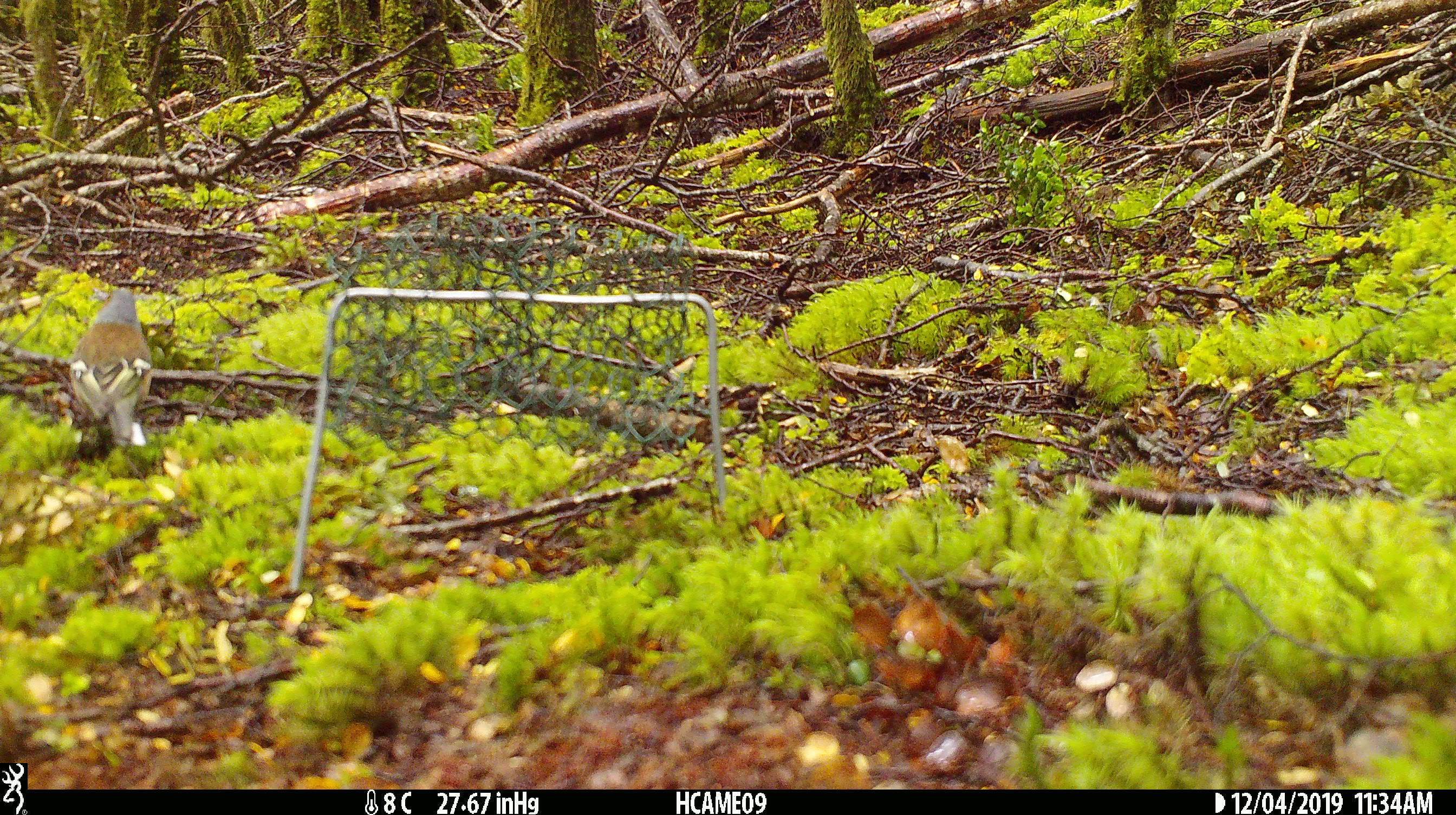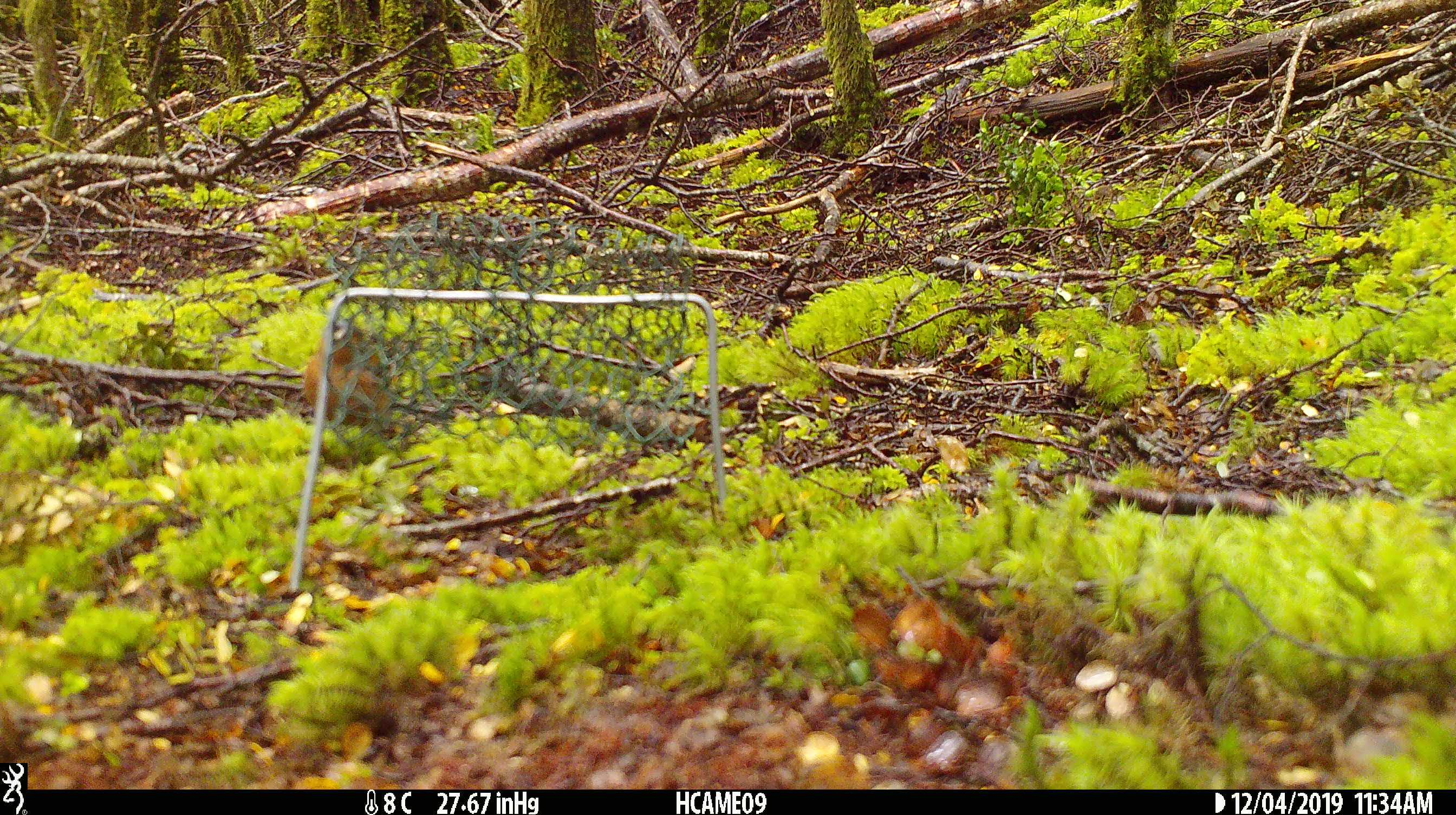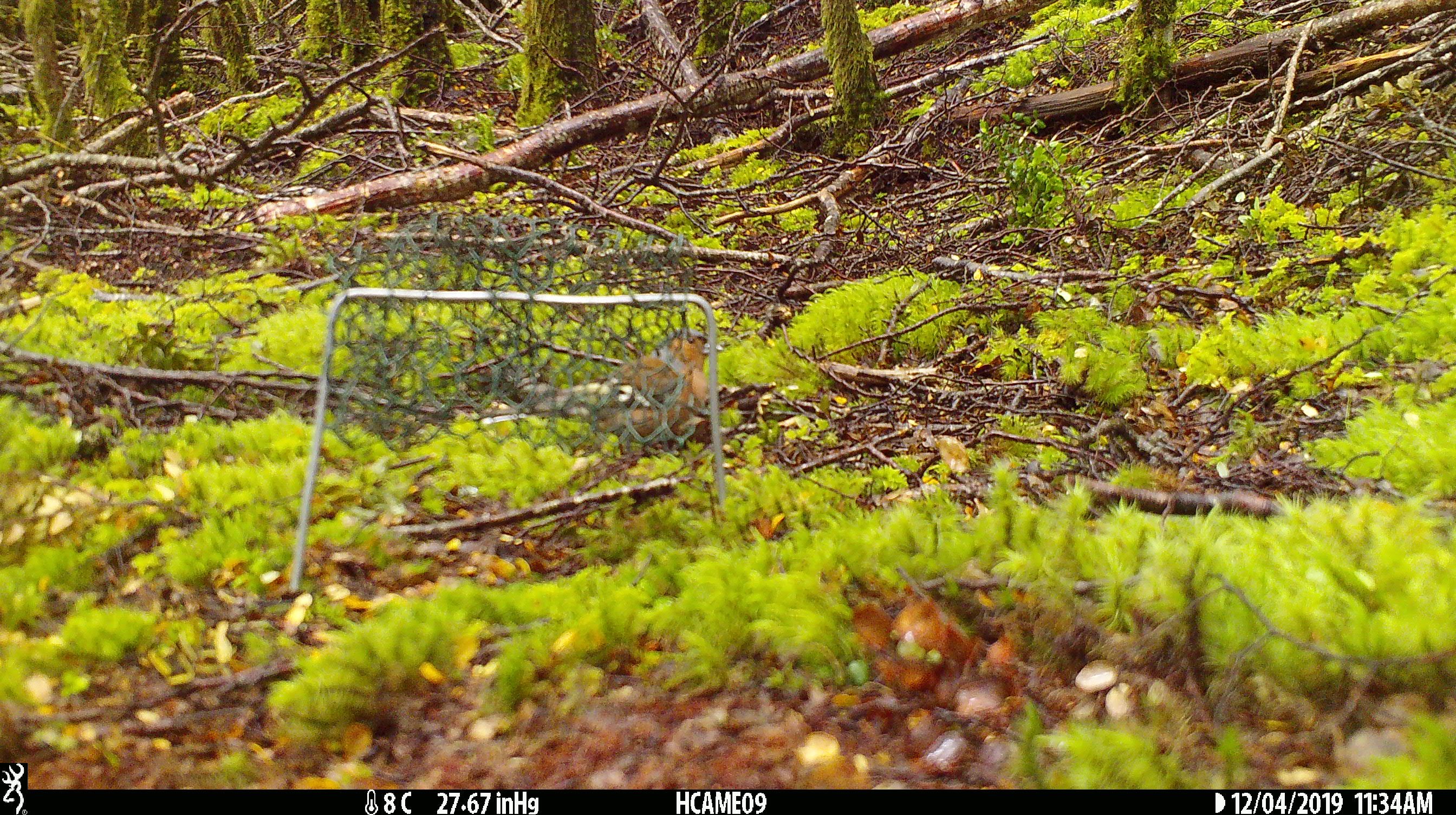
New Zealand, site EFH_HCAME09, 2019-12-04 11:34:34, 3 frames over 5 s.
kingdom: Animalia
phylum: Chordata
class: Aves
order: Passeriformes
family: Fringillidae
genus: Fringilla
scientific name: Fringilla coelebs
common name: common chaffinch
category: chaffinch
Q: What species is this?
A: Chaffinch (common chaffinch) (Fringilla coelebs).